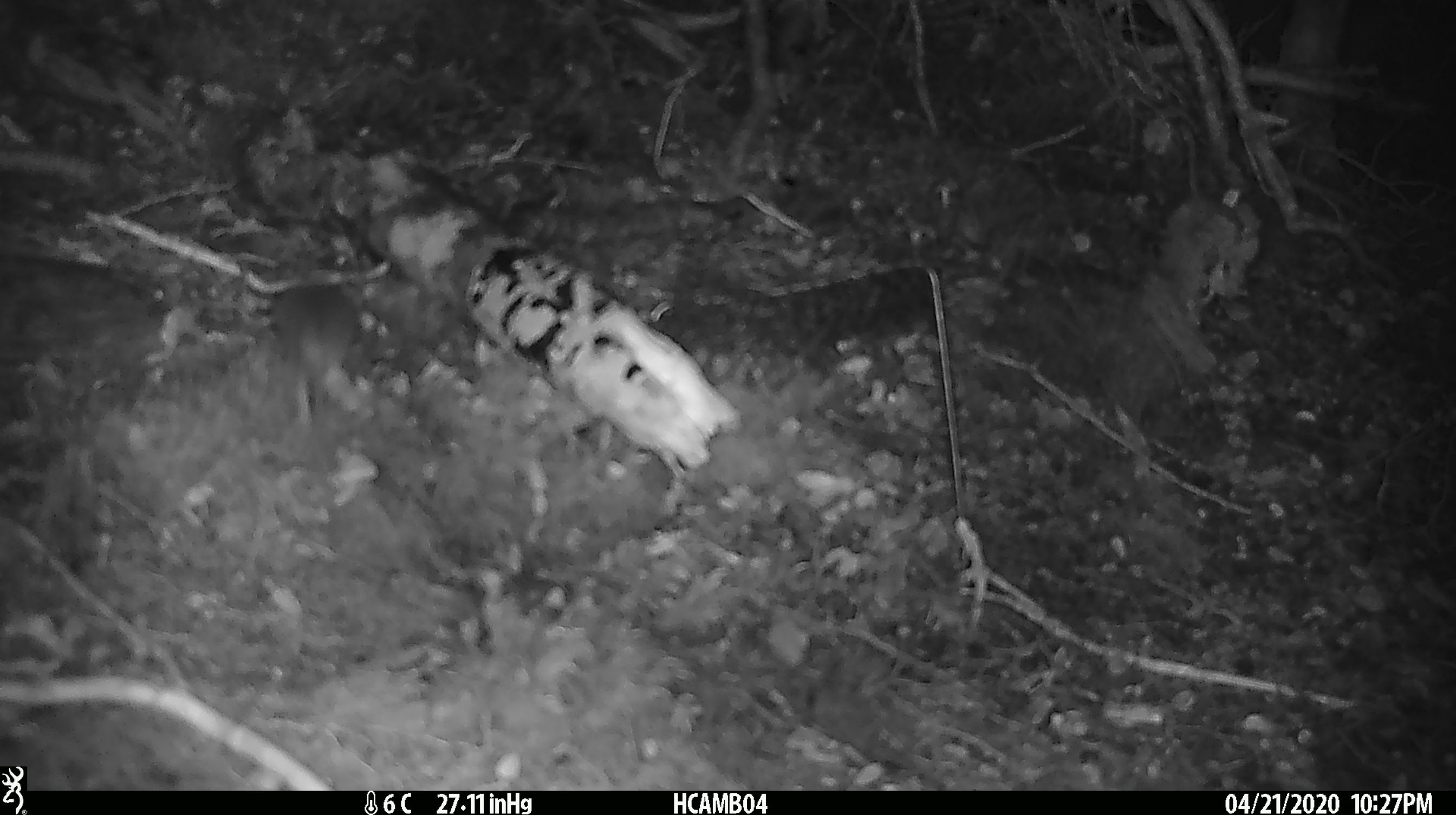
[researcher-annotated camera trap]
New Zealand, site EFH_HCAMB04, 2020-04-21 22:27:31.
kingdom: Animalia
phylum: Chordata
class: Mammalia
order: Rodentia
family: Muridae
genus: Mus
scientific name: Mus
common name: mouse